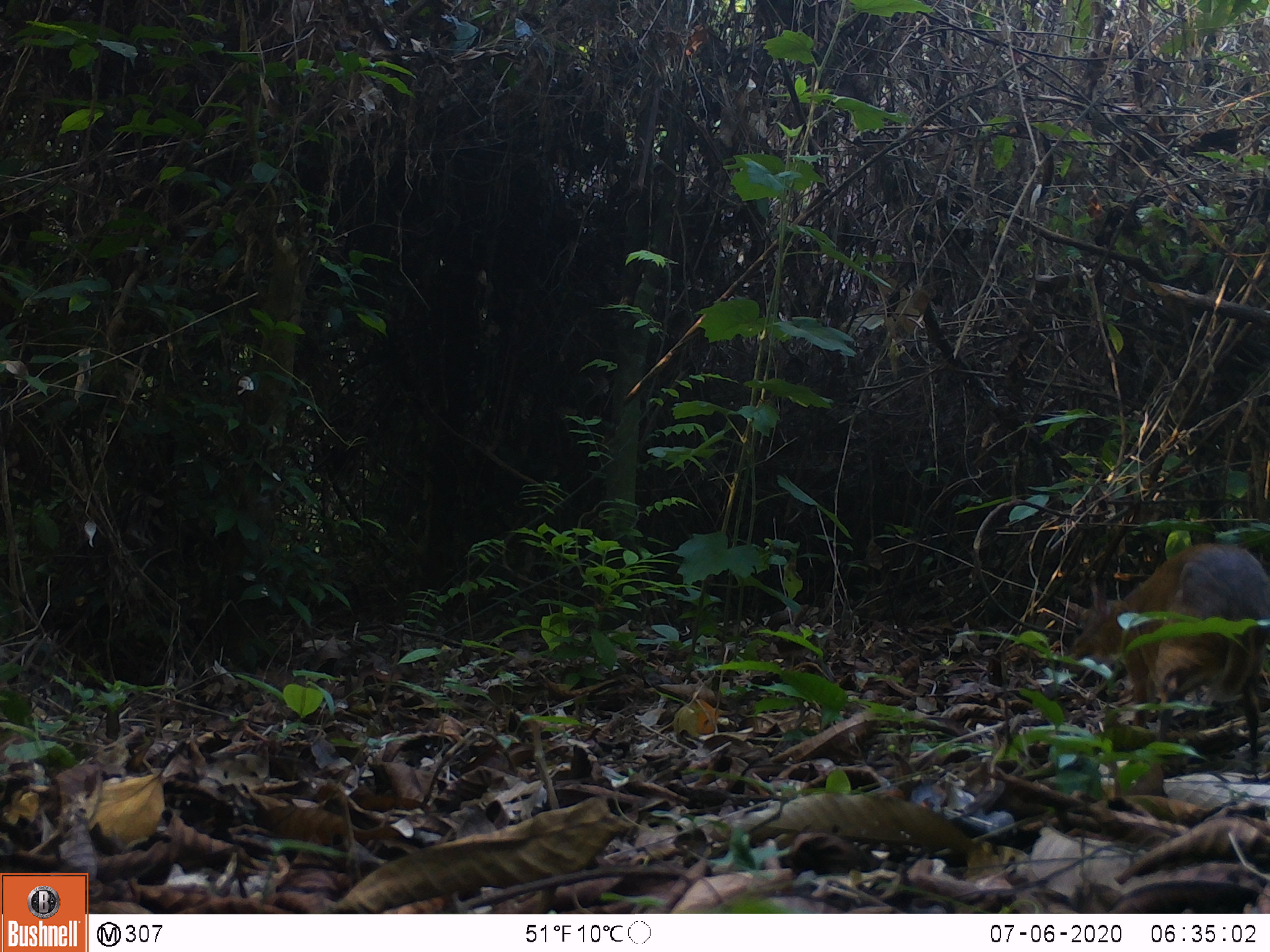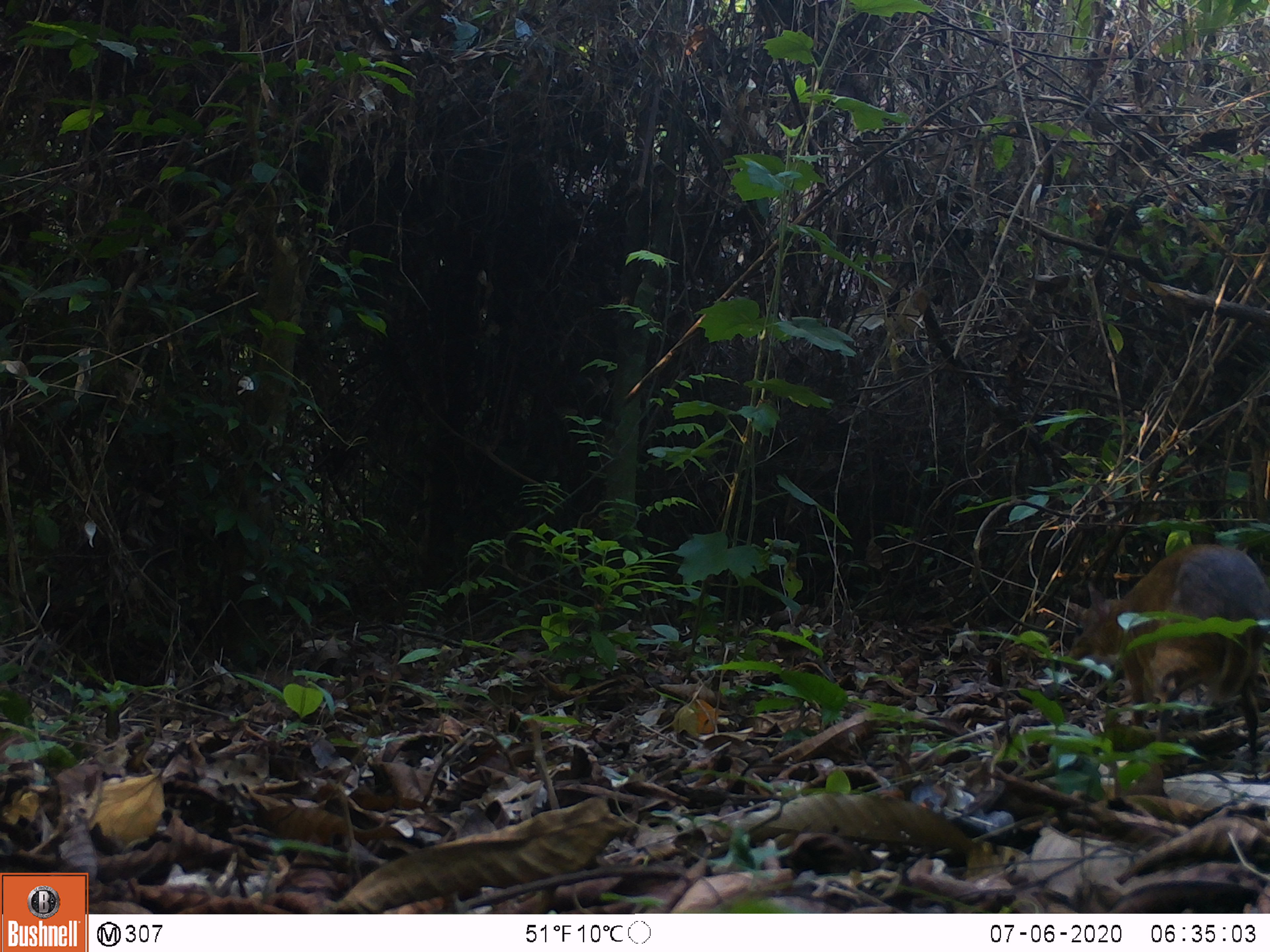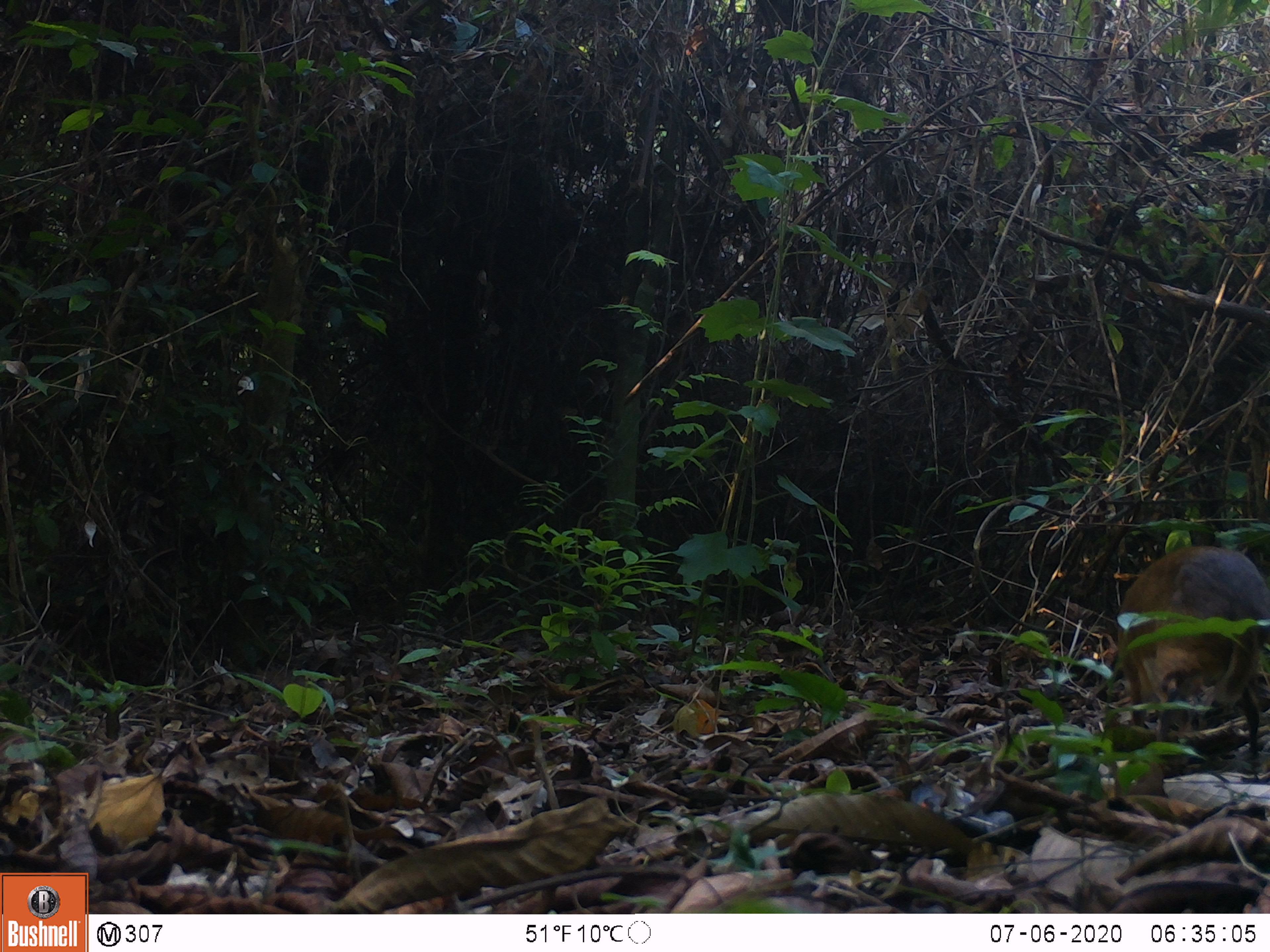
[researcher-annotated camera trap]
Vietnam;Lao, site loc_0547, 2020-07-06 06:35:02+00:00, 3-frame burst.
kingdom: Animalia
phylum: Chordata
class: Mammalia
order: Artiodactyla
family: Tragulidae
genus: Moschiola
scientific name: Moschiola meminna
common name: chevrotain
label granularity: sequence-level